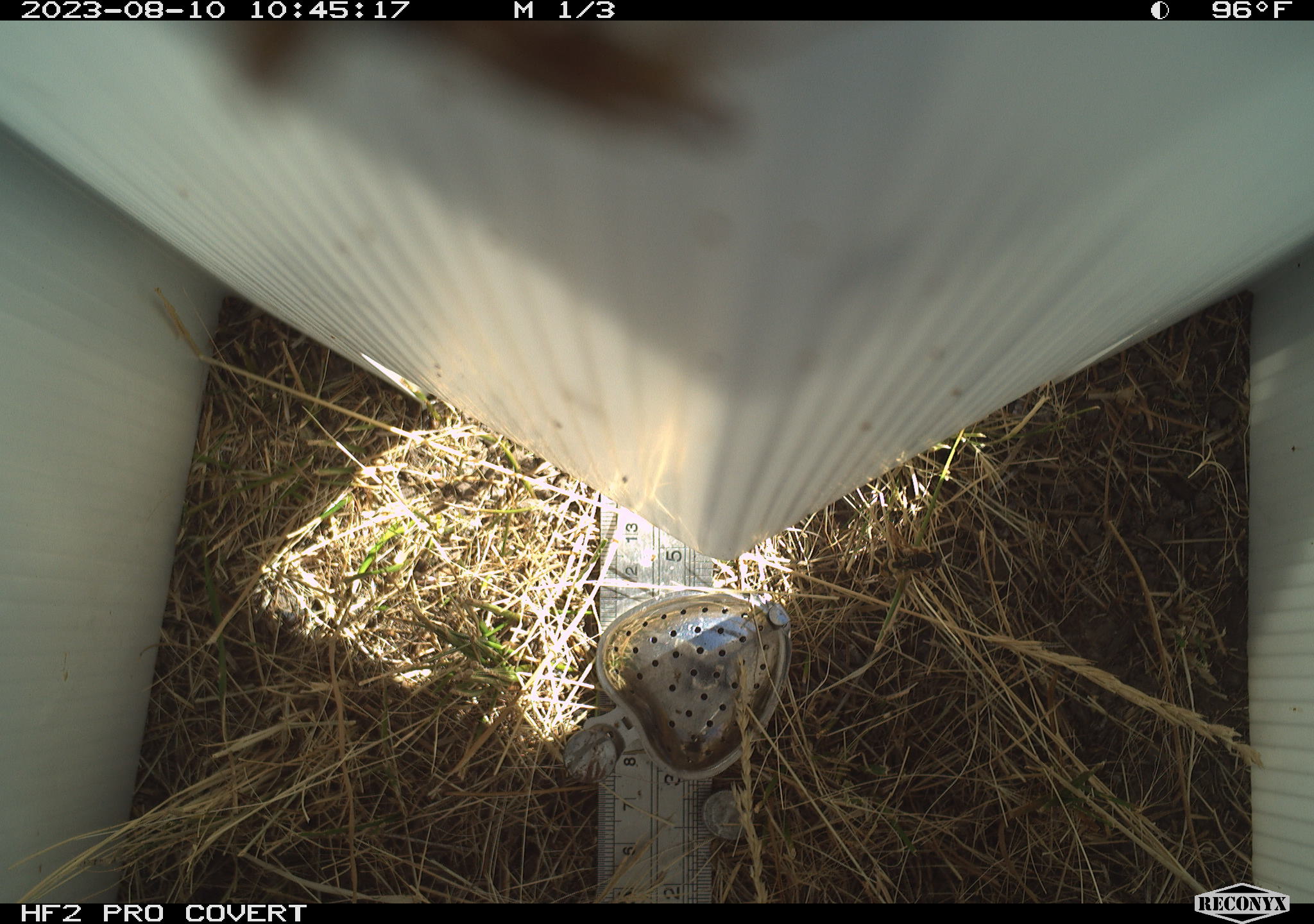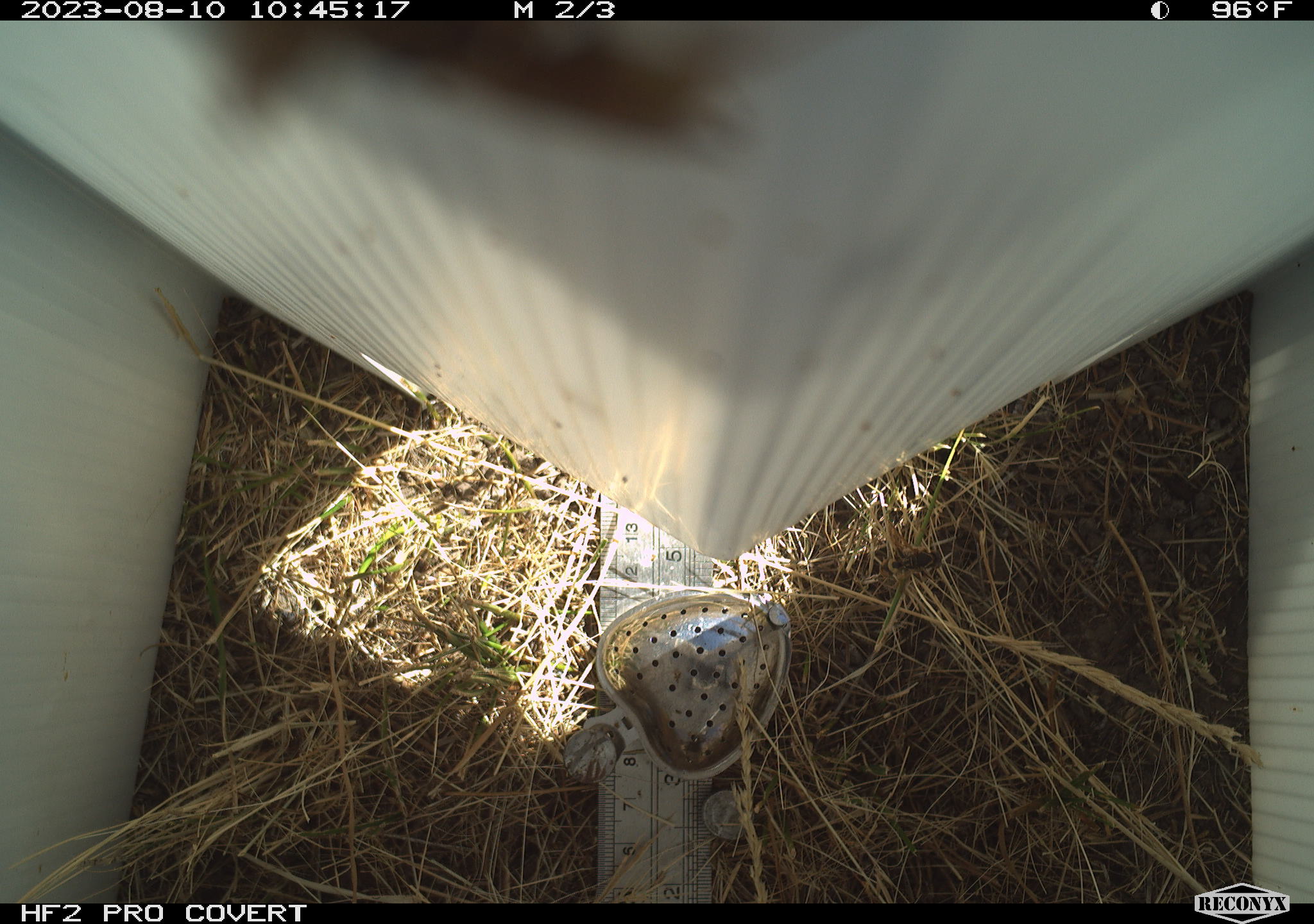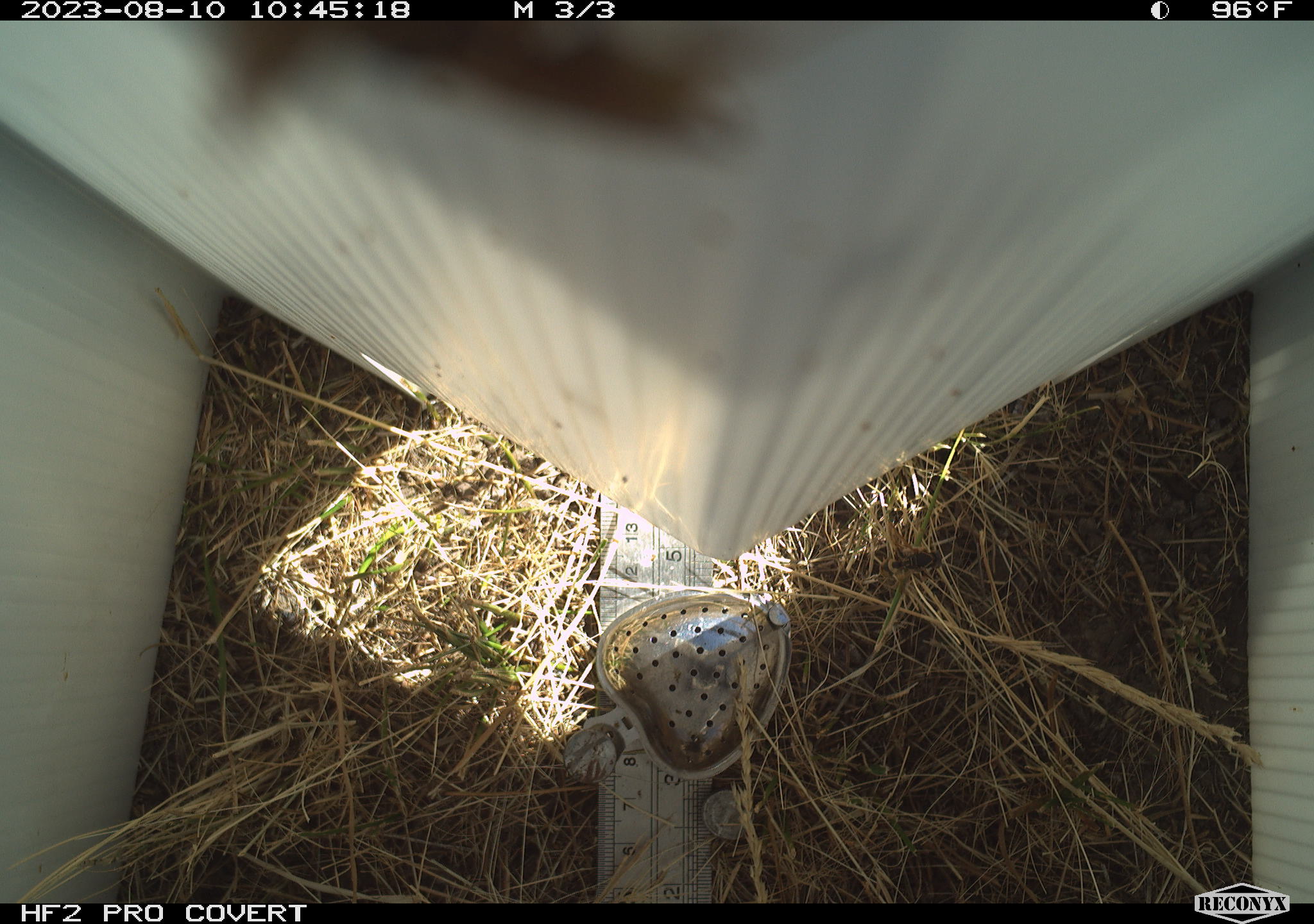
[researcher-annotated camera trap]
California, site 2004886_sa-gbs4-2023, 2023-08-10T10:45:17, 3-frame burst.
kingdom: Animalia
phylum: Arthropoda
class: Insecta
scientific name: Insecta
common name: insect